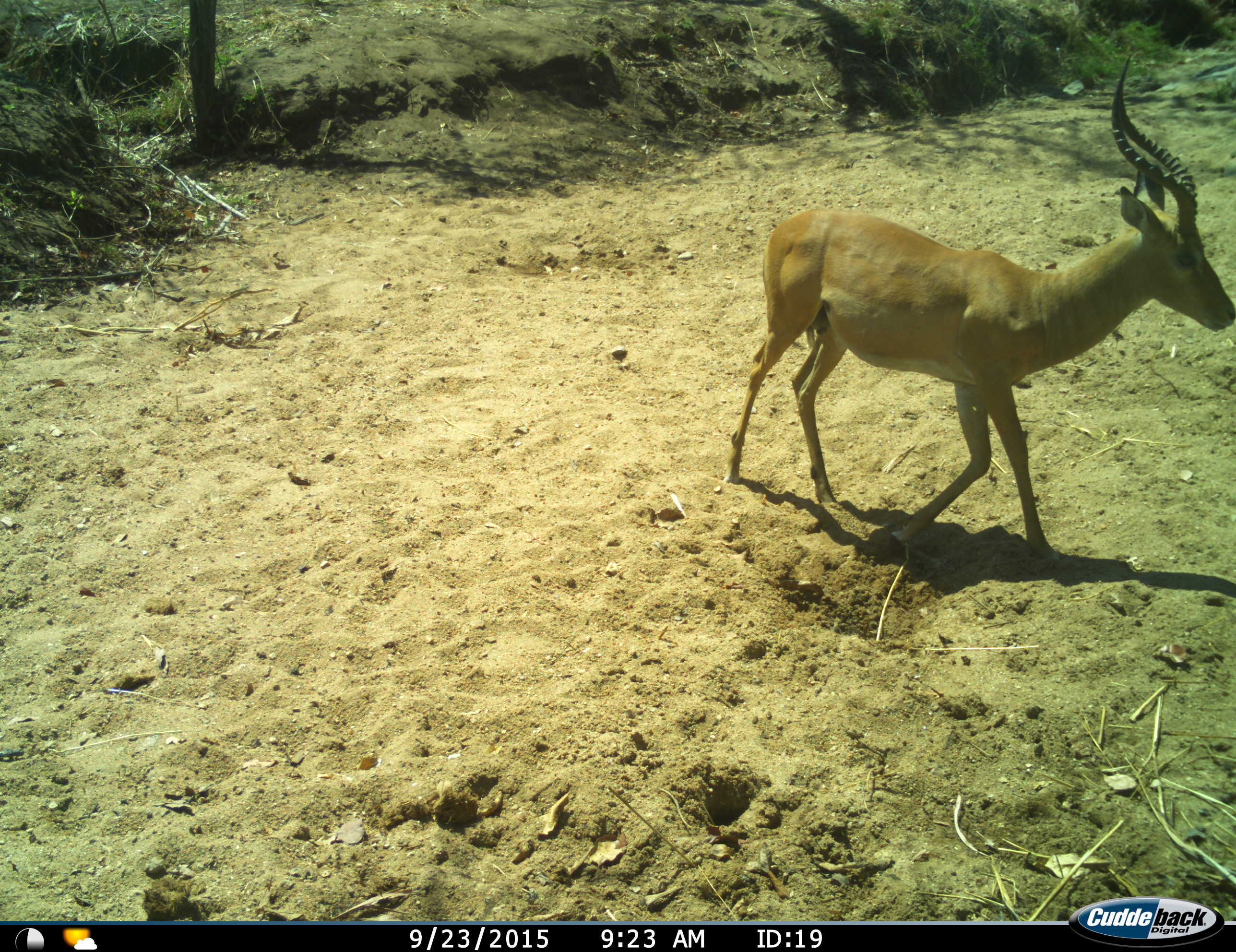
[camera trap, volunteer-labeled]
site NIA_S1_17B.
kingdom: Animalia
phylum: Chordata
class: Mammalia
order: Artiodactyla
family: Bovidae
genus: Aepyceros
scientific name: Aepyceros melampus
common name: impala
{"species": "impala (Aepyceros melampus)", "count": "1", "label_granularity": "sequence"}